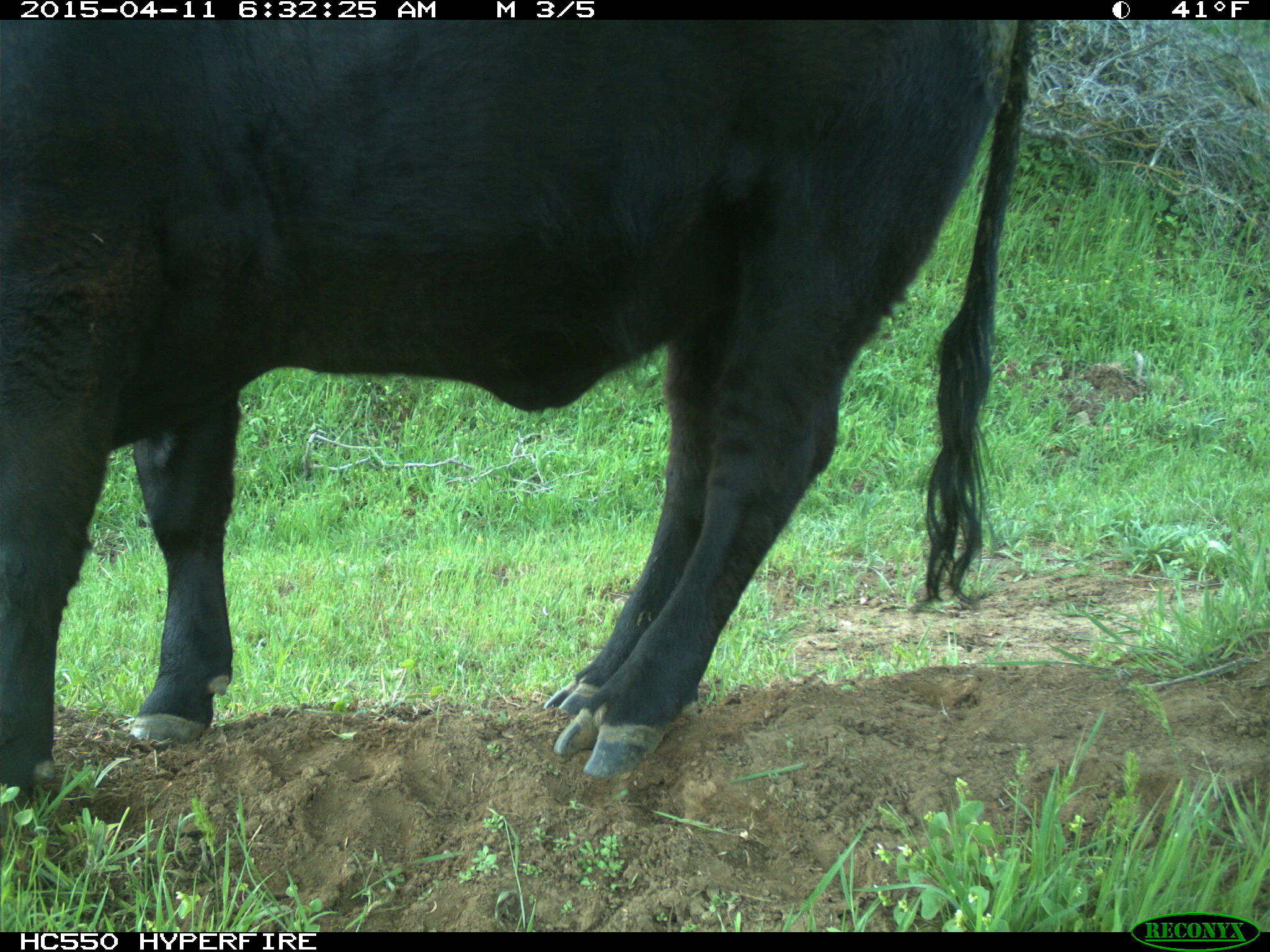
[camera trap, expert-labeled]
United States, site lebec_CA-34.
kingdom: Animalia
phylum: Chordata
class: Mammalia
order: Artiodactyla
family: Bovidae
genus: Bos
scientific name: Bos taurus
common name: domestic cow